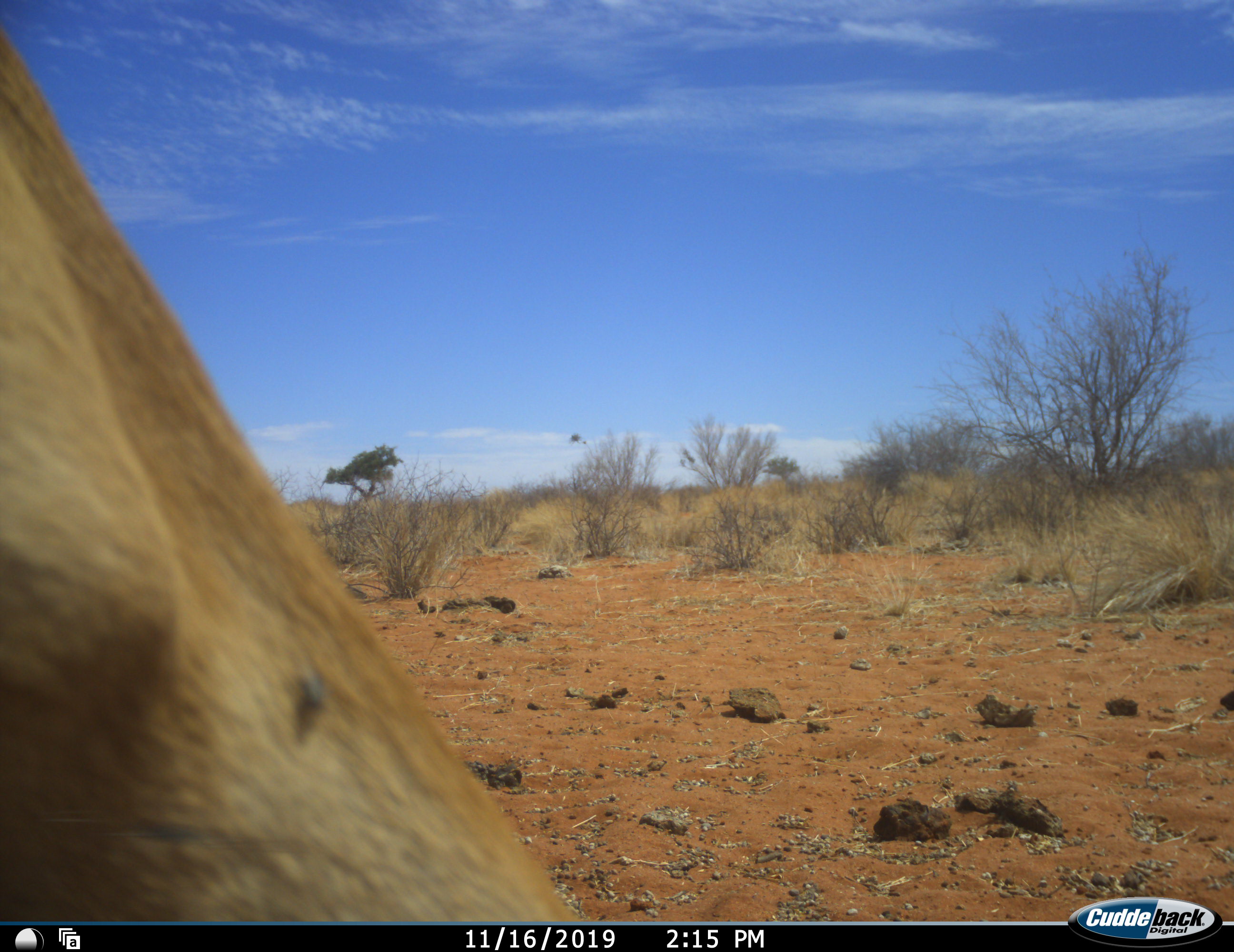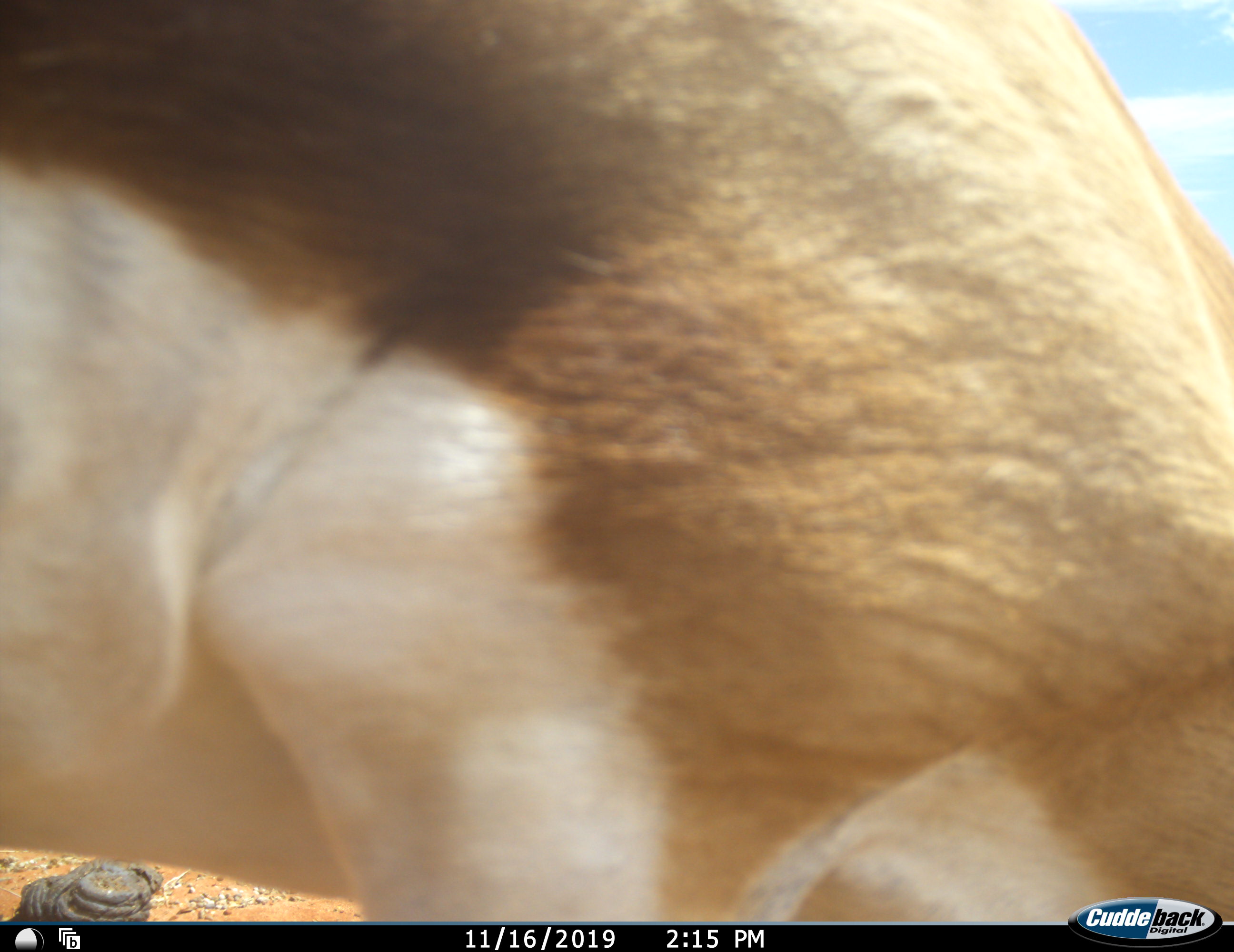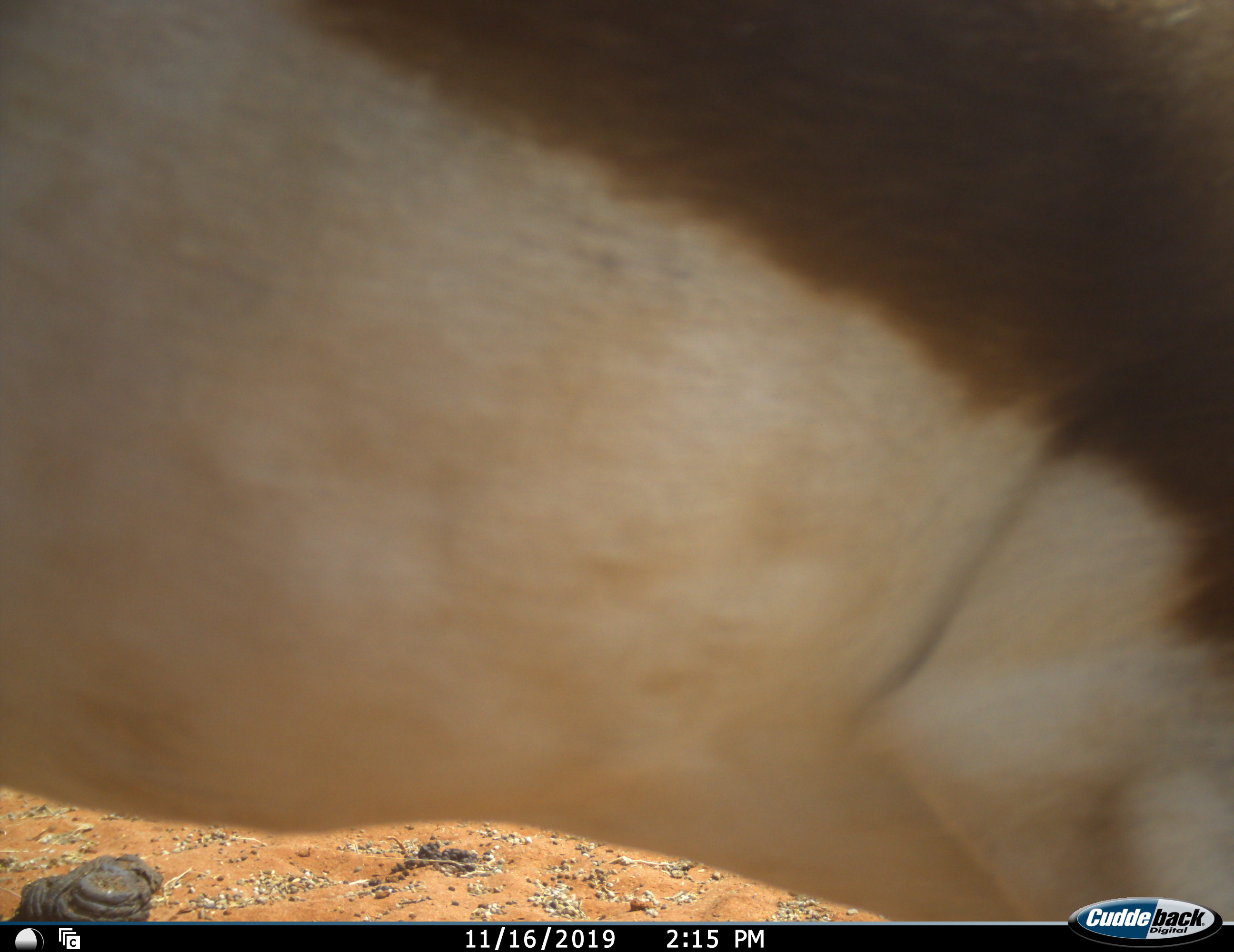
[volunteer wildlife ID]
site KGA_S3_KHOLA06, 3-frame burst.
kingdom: Animalia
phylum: Chordata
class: Mammalia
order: Artiodactyla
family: Bovidae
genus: Antidorcas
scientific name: Antidorcas marsupialis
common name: springbok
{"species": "springbok (Antidorcas marsupialis)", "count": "1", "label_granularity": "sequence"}